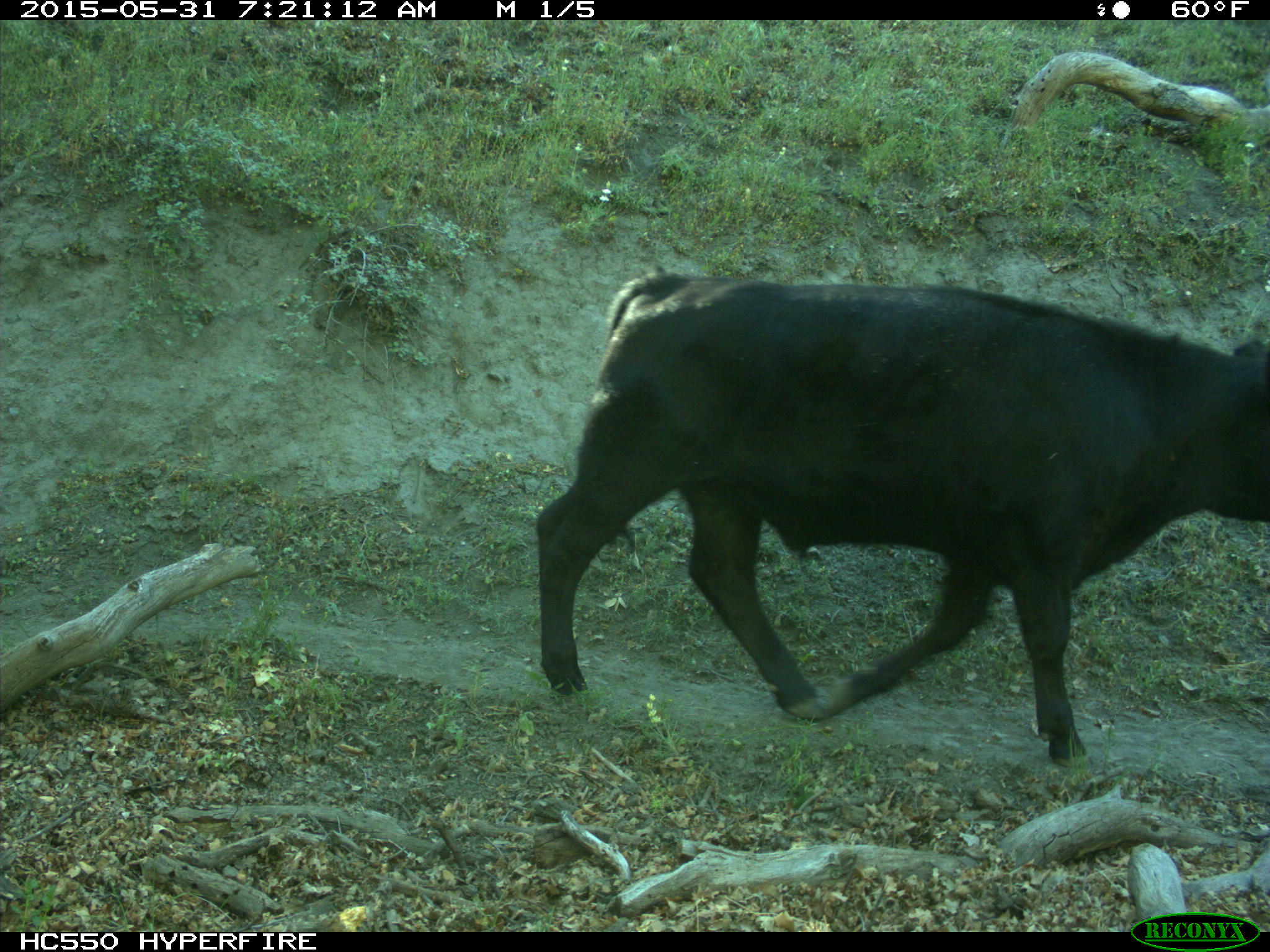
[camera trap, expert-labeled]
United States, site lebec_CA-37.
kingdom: Animalia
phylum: Chordata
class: Mammalia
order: Artiodactyla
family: Bovidae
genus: Bos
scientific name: Bos taurus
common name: domestic cow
Bos taurus (domestic cow).